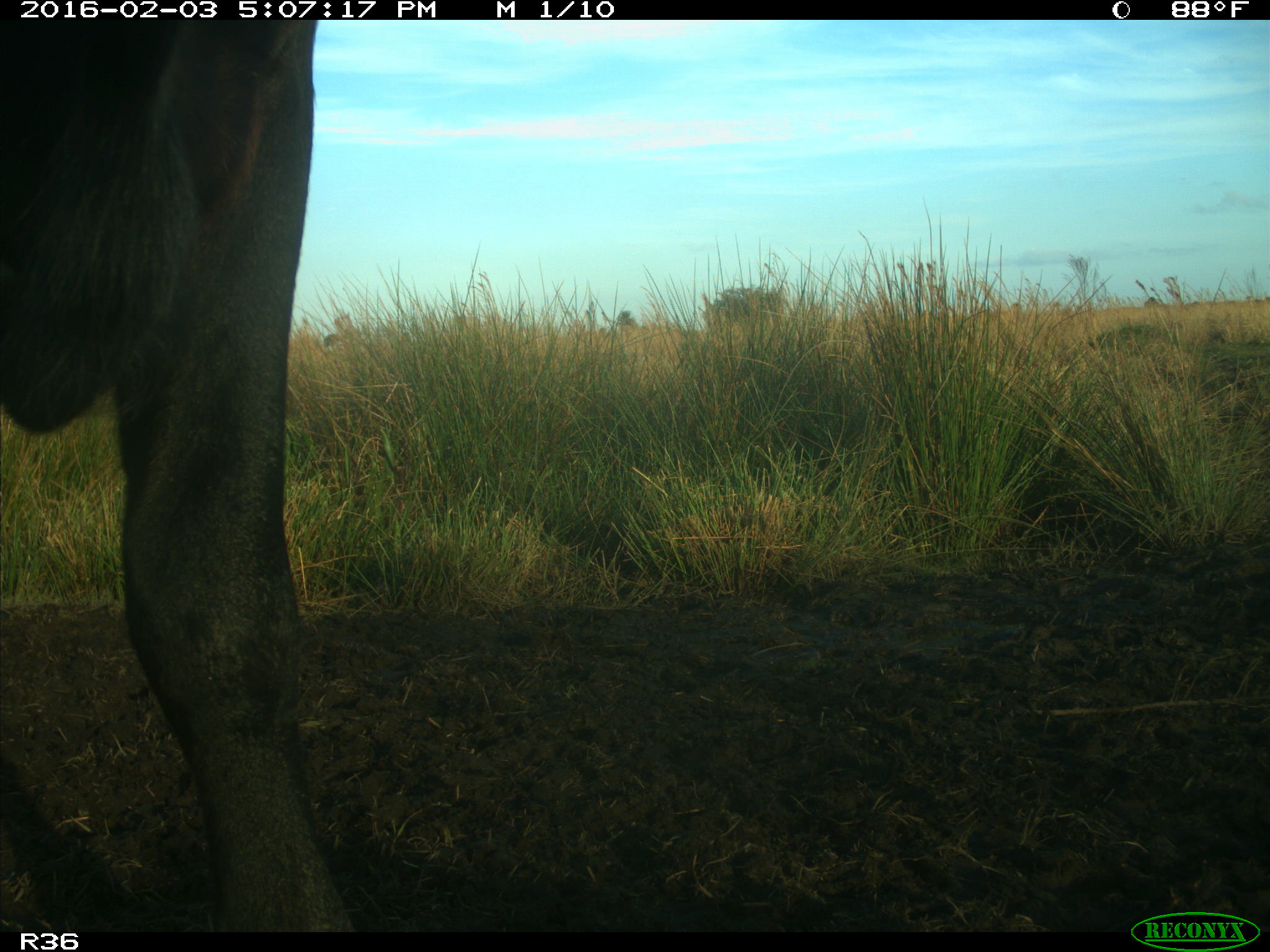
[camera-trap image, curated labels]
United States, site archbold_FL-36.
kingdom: Animalia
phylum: Chordata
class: Mammalia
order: Artiodactyla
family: Bovidae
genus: Bos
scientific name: Bos taurus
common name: domestic cow